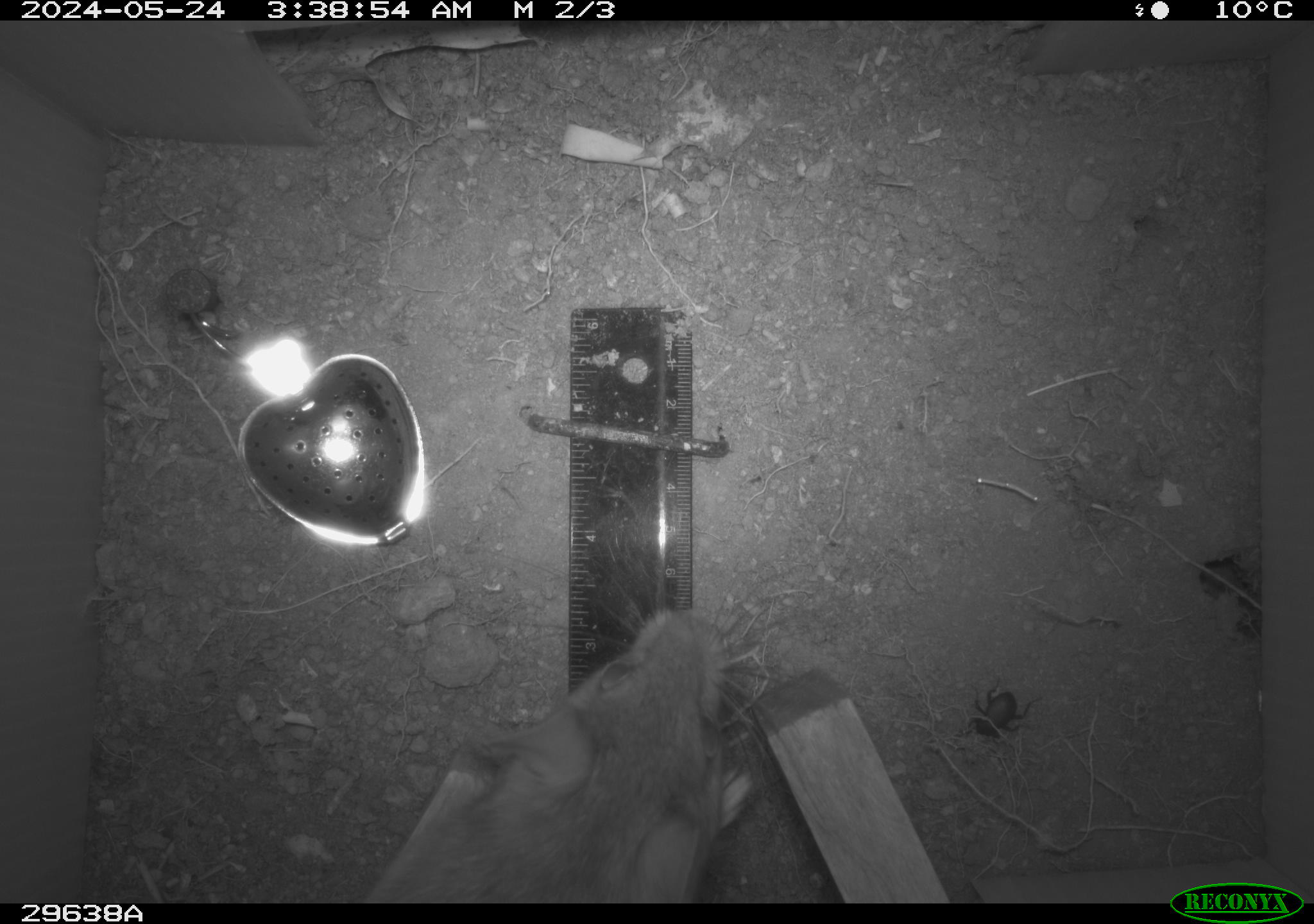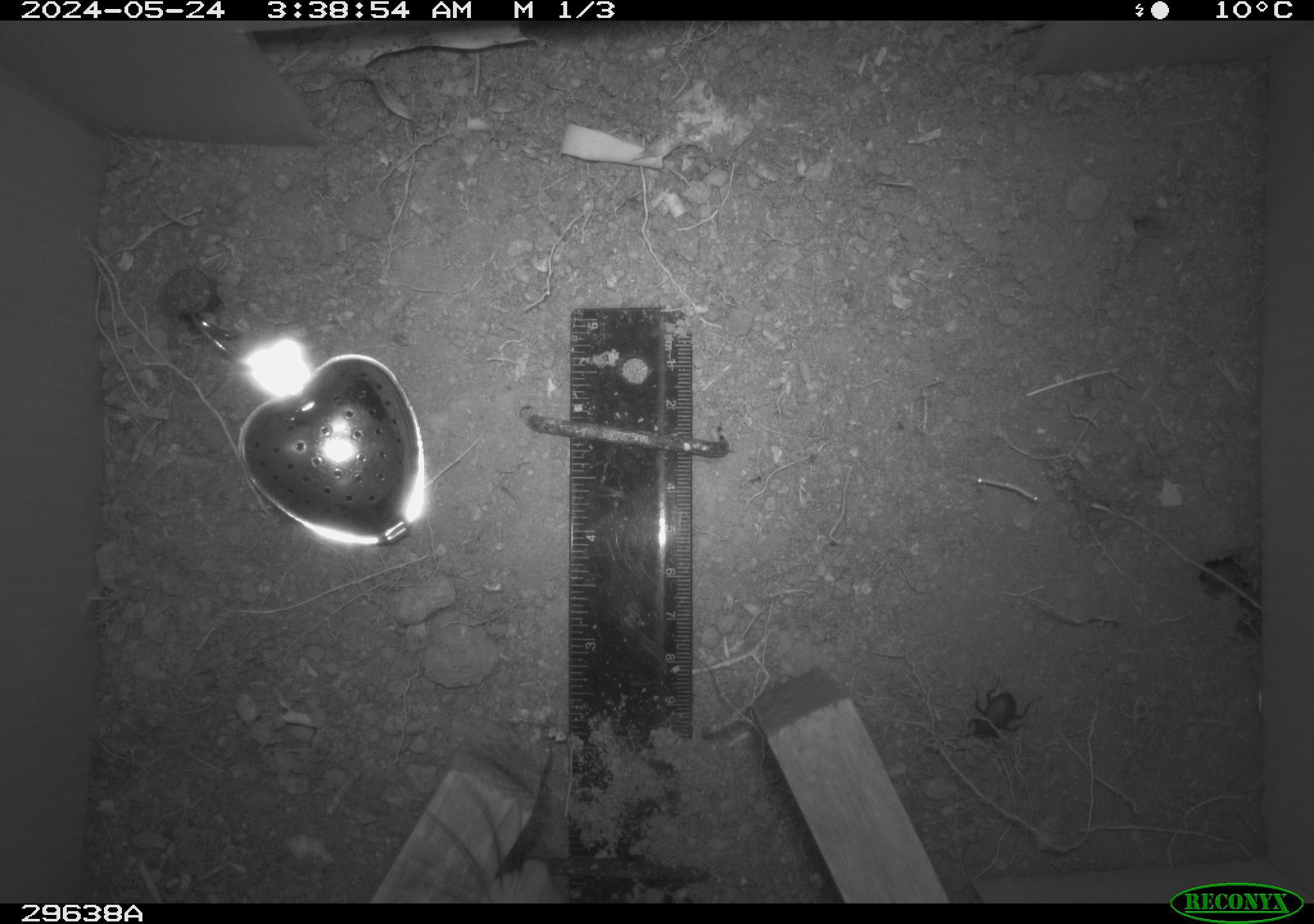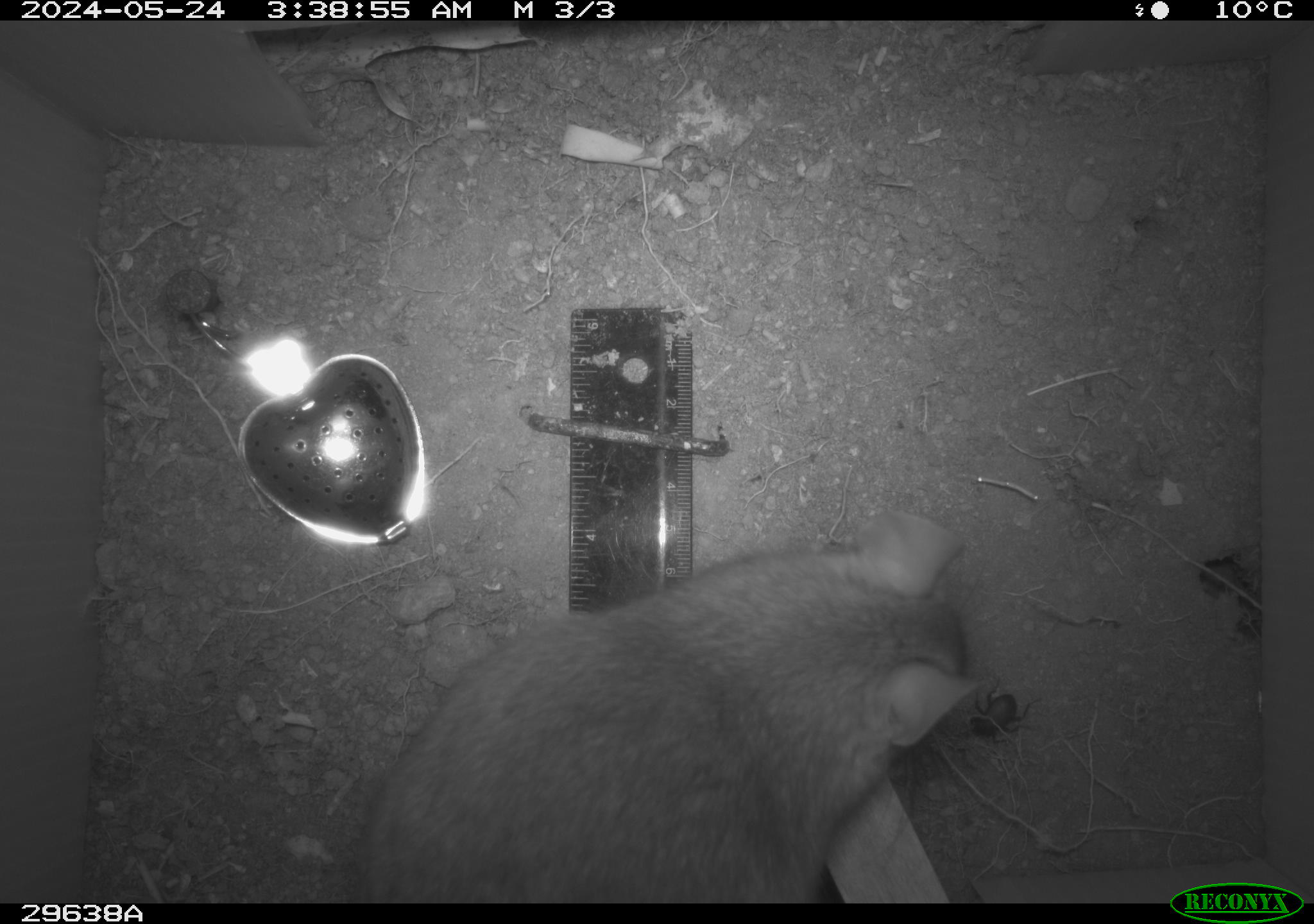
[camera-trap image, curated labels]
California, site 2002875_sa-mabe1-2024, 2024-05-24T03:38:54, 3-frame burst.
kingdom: Animalia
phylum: Chordata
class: Mammalia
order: Rodentia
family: Cricetidae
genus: Neotoma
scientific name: Neotoma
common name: pack rat or woodrat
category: neotoma species